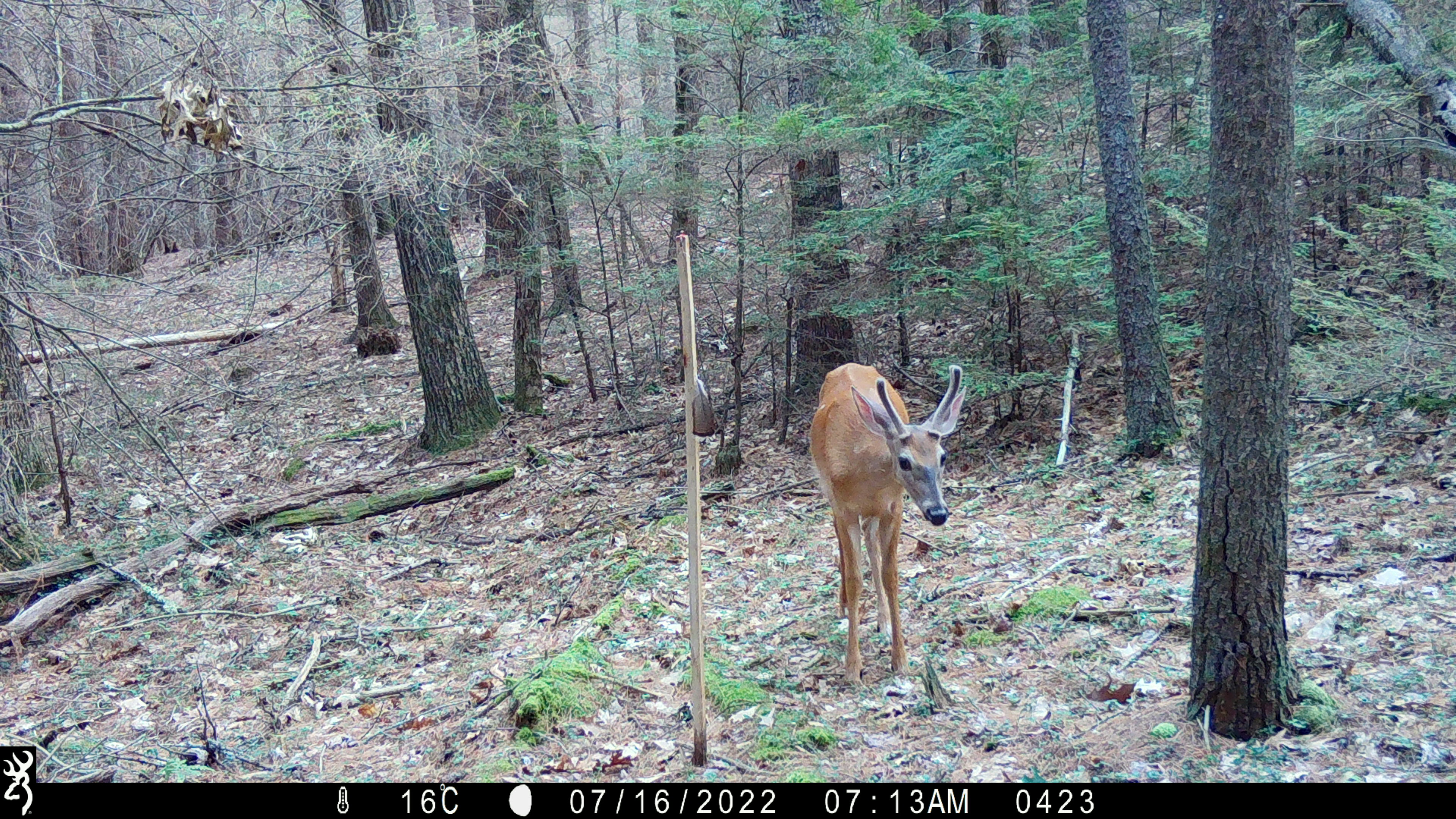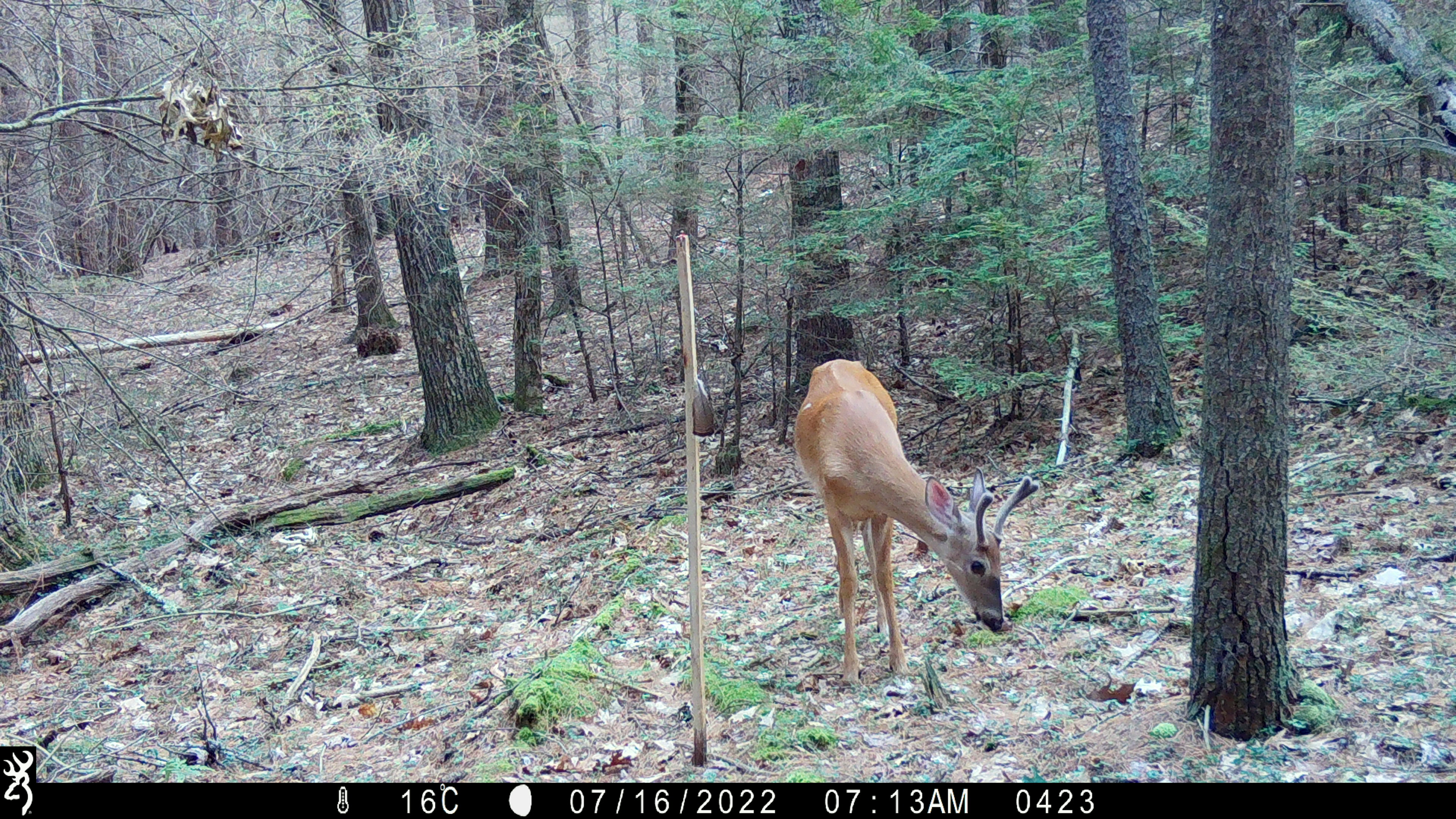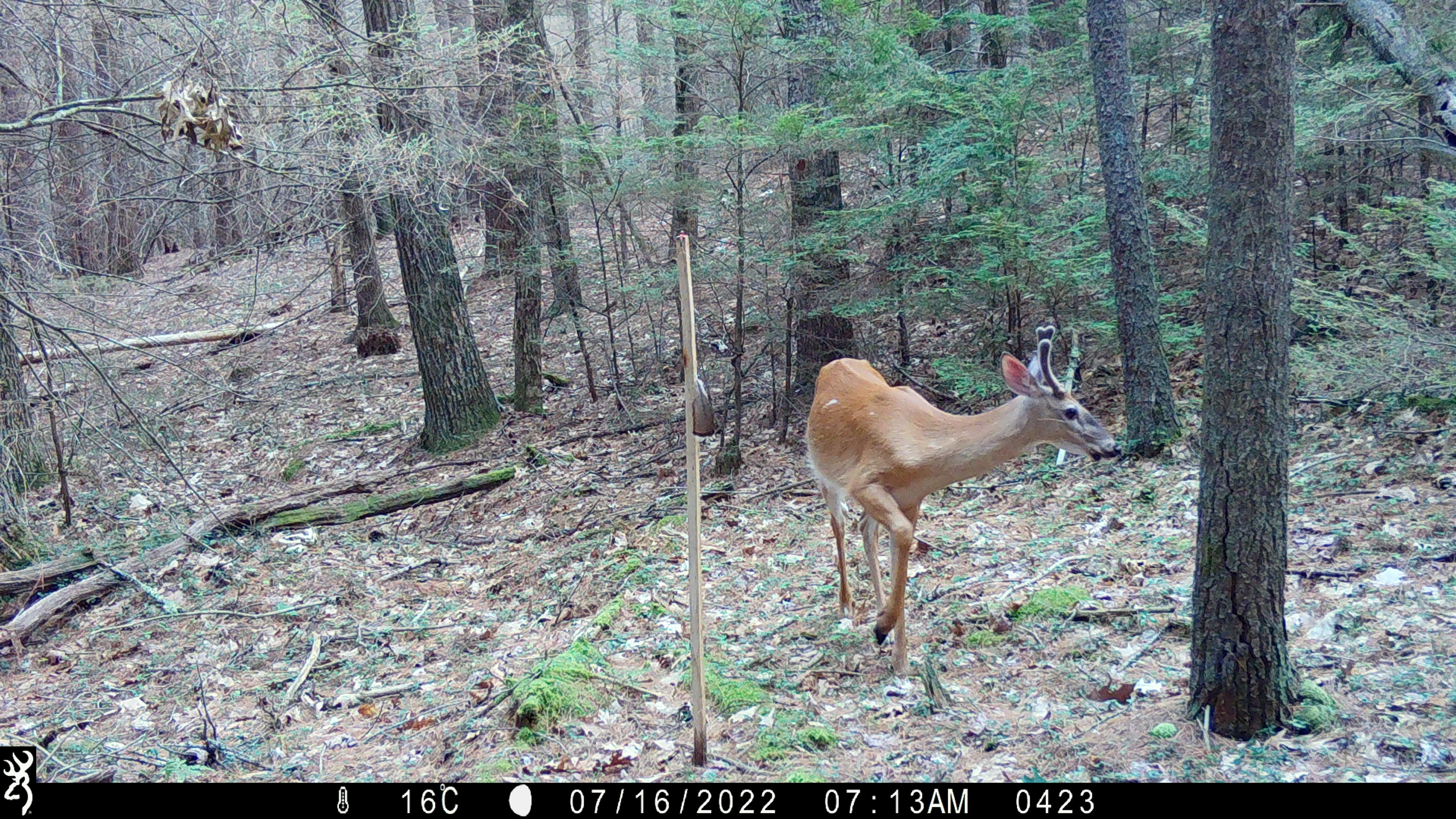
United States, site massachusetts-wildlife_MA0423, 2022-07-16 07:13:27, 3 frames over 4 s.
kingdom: Animalia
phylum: Chordata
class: Mammalia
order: Artiodactyla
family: Cervidae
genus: Odocoileus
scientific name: Odocoileus virginianus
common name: white-tailed deer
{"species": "white-tailed deer (Odocoileus virginianus)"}